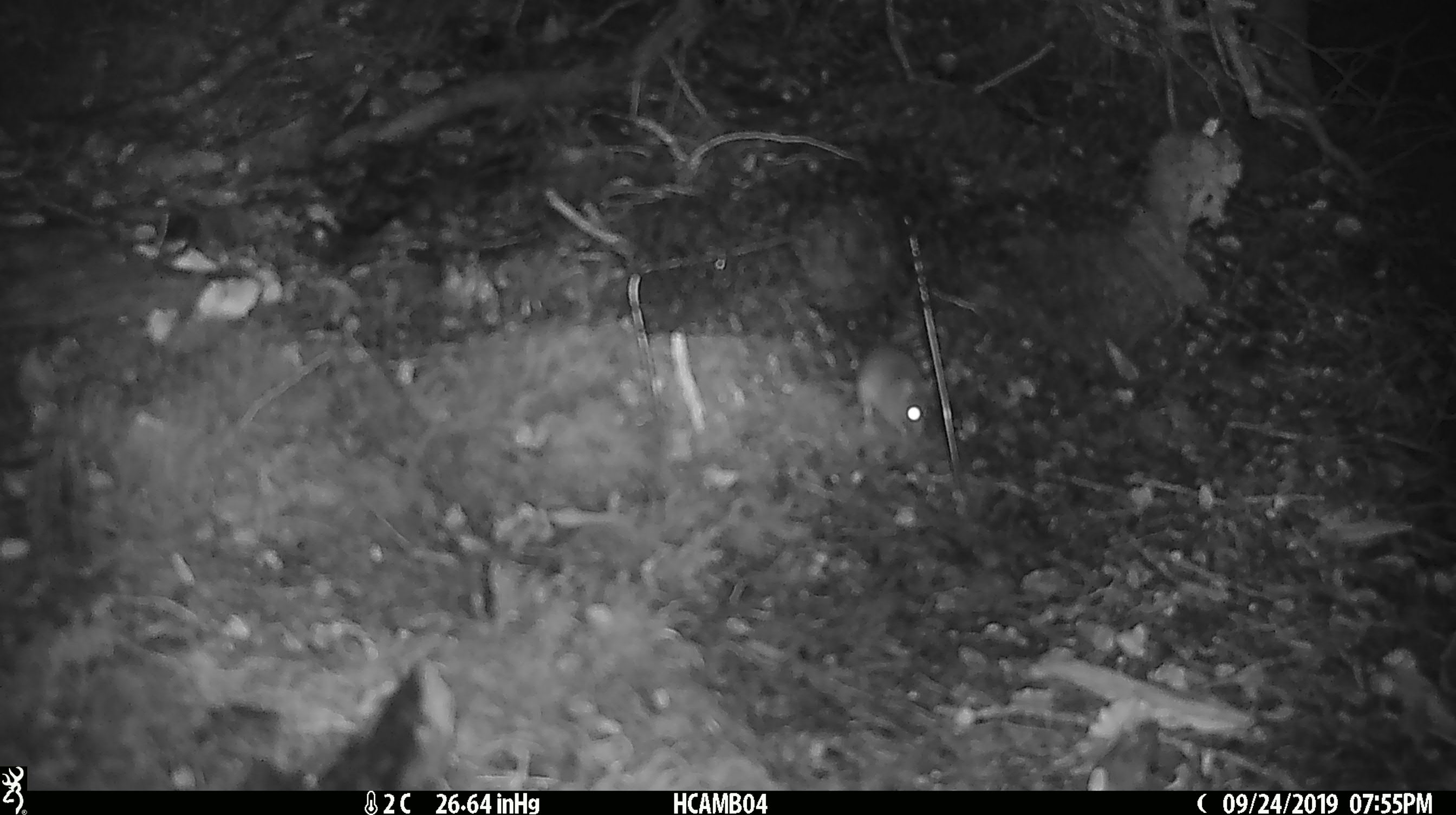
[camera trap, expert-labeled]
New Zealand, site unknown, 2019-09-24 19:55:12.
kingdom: Animalia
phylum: Chordata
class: Mammalia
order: Rodentia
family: Muridae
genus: Mus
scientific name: Mus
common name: mouse